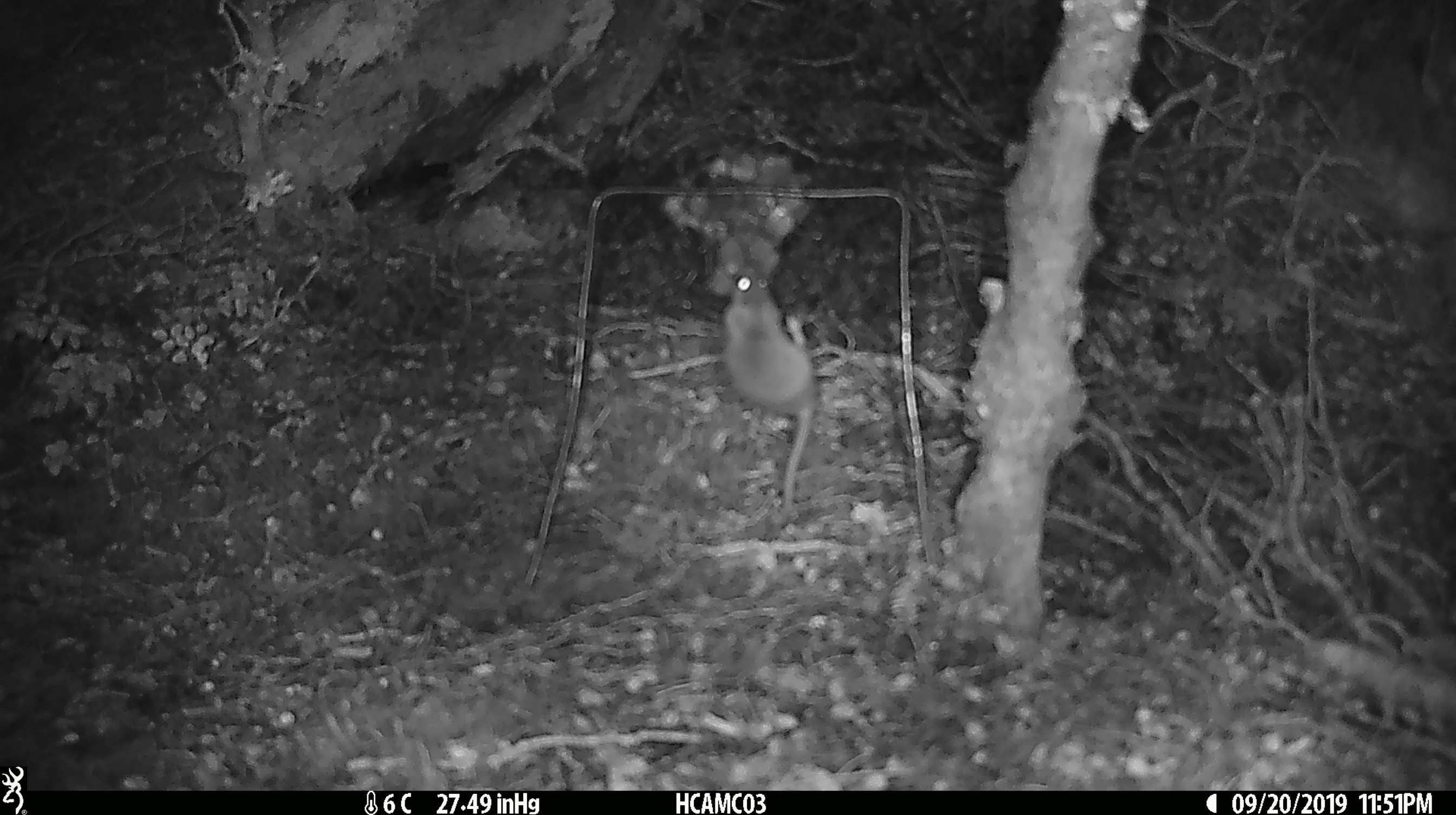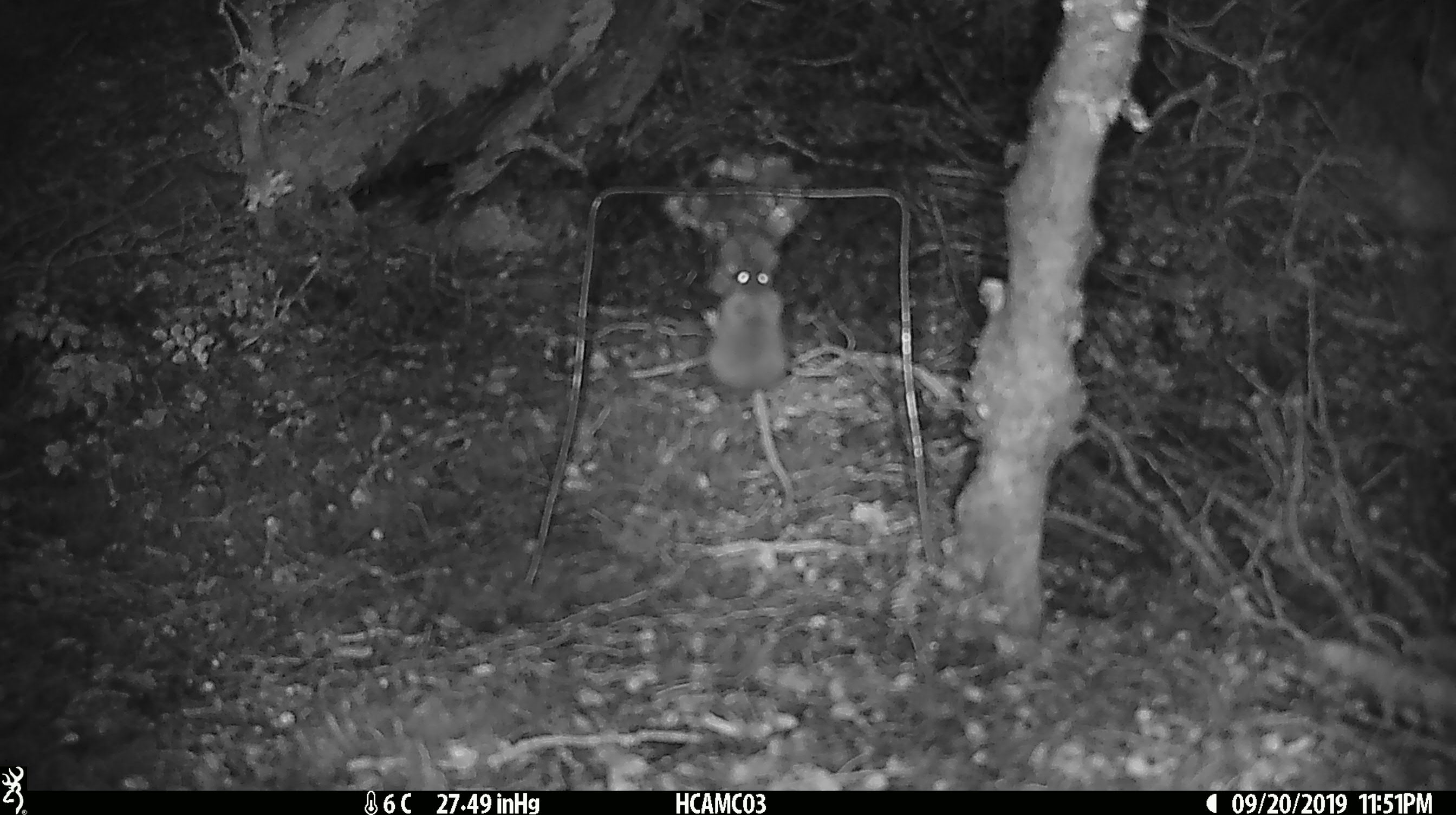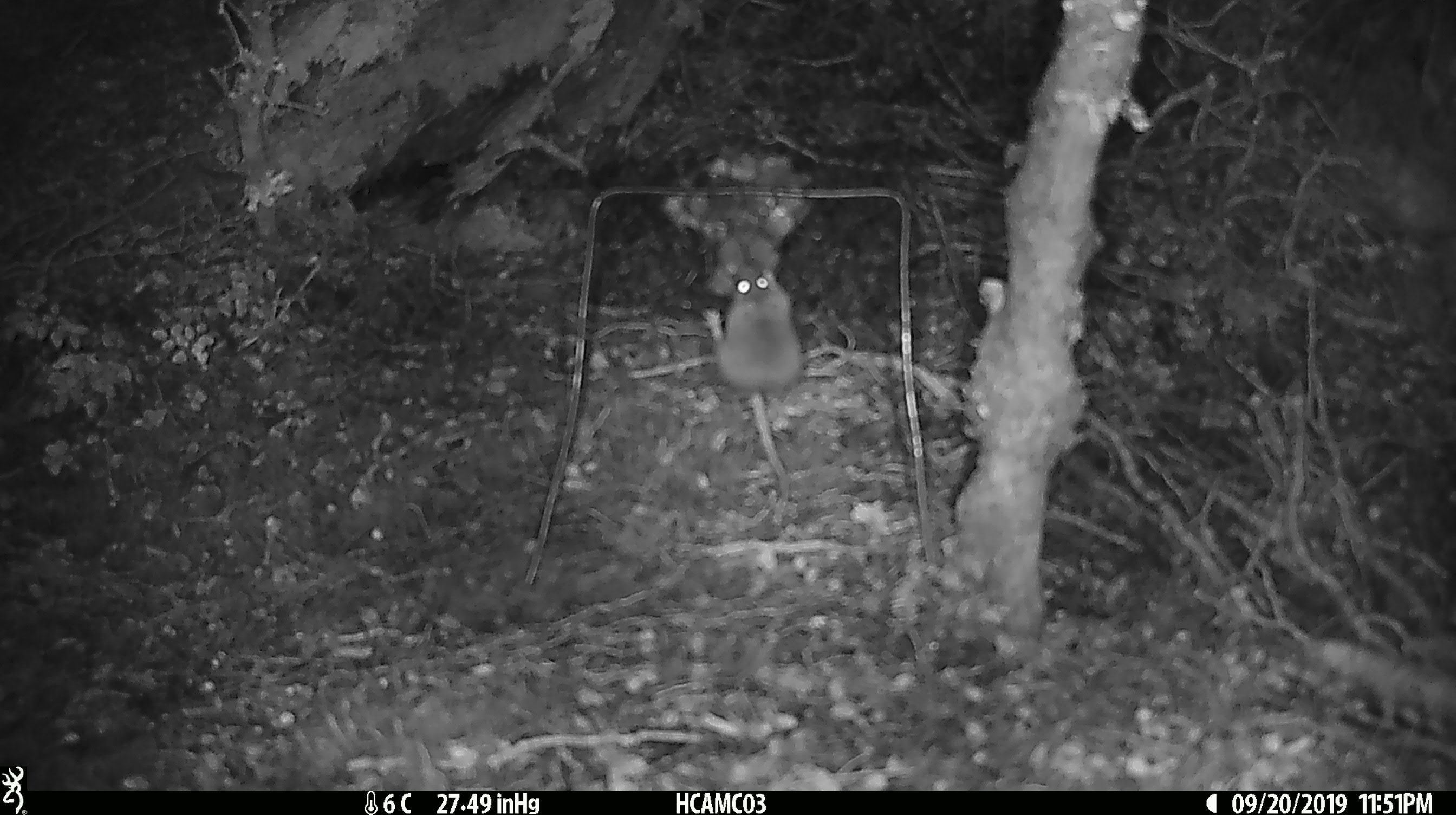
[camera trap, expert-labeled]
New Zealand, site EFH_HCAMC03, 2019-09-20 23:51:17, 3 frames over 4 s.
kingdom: Animalia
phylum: Chordata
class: Mammalia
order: Rodentia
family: Muridae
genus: Mus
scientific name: Mus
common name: mouse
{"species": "mouse (Mus)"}